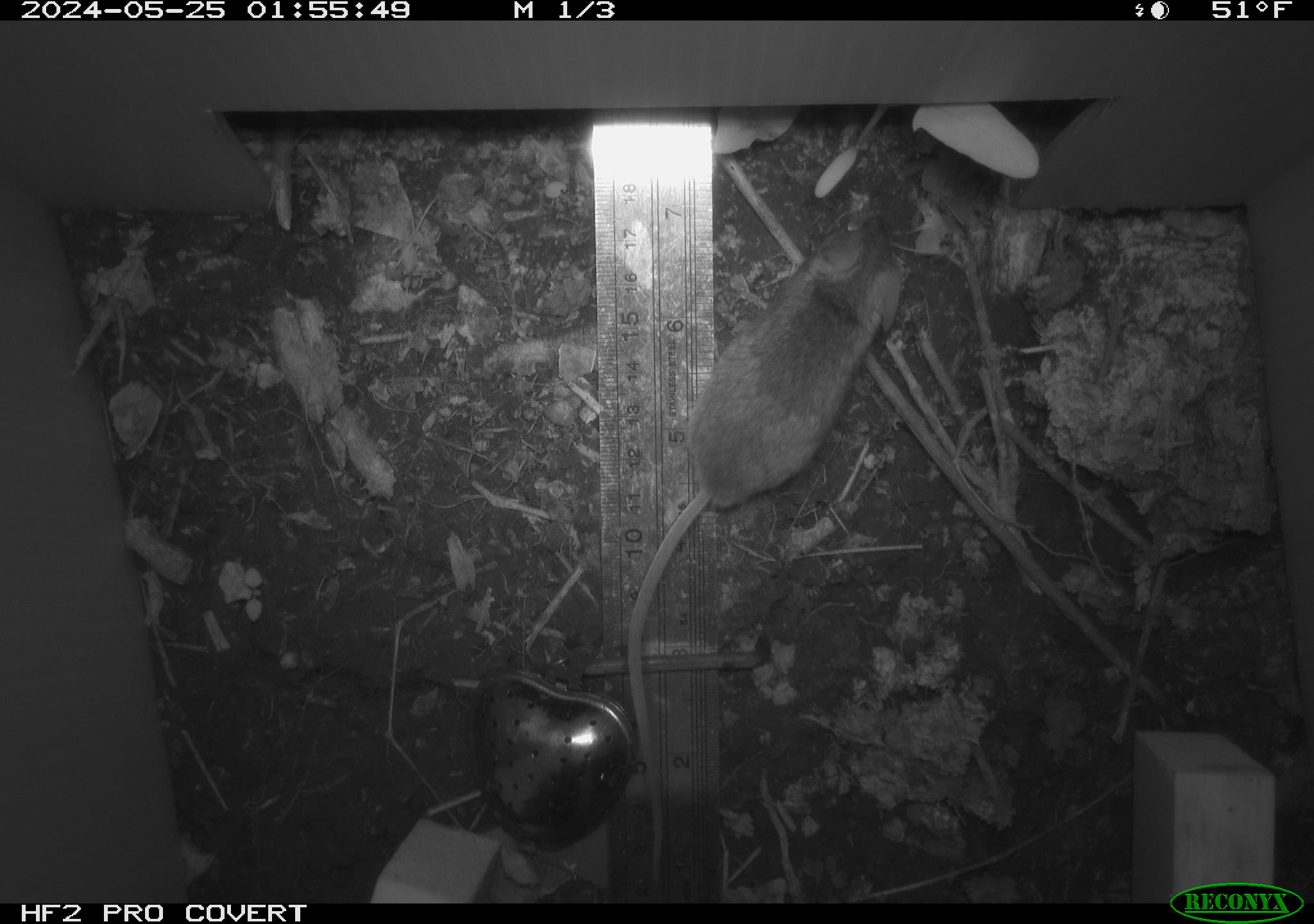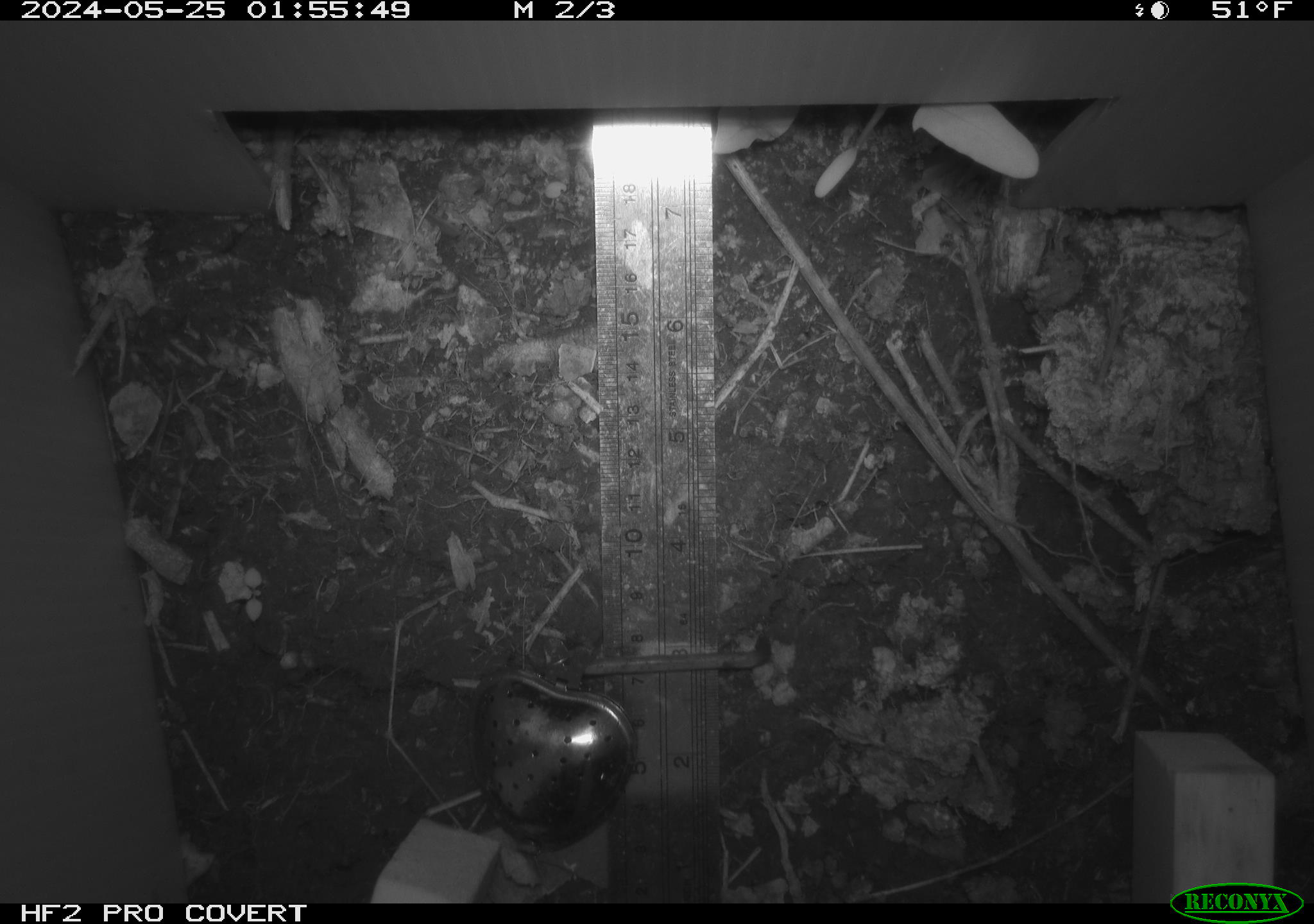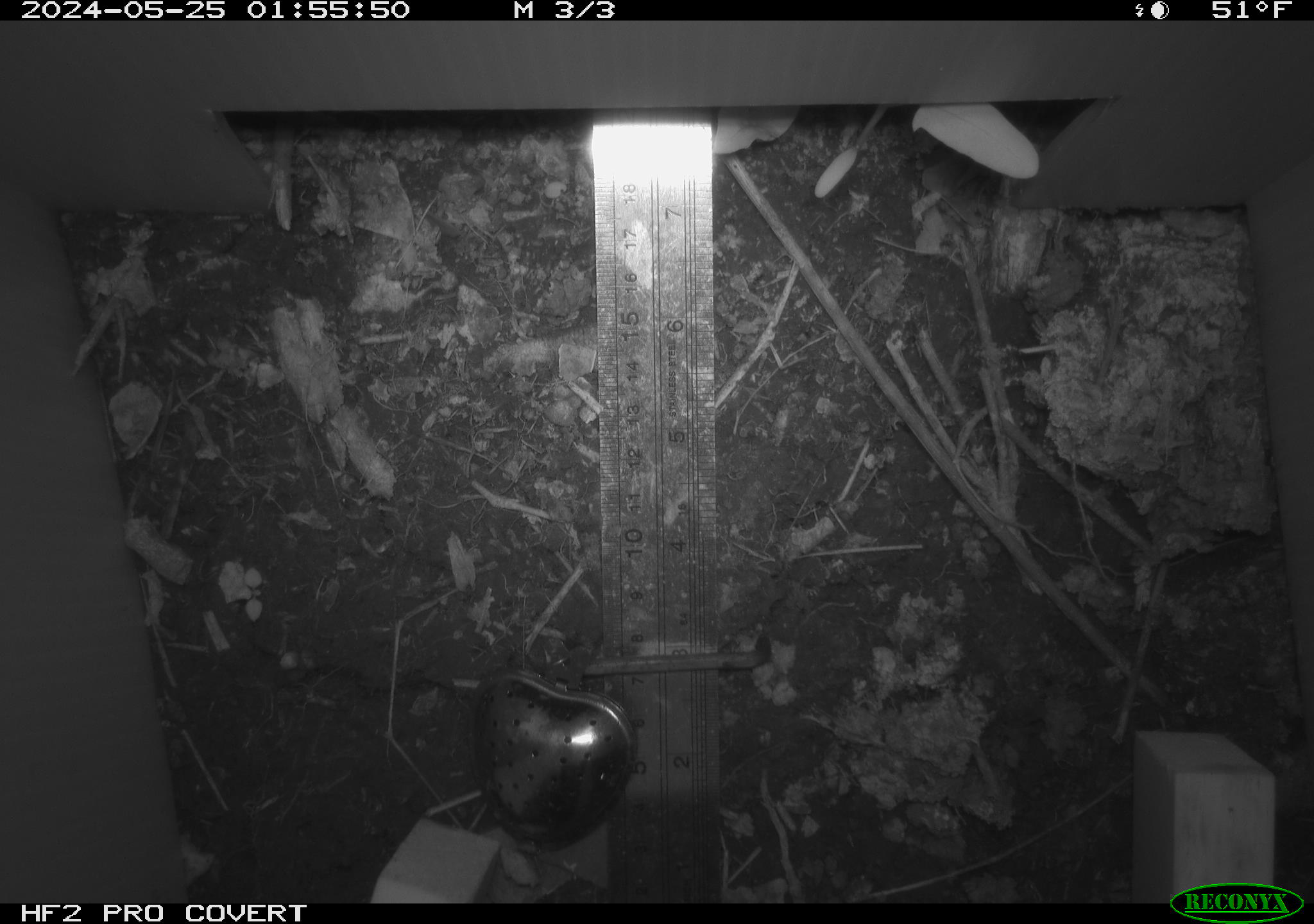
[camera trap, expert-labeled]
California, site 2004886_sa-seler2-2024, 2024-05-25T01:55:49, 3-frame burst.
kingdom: Animalia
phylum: Chordata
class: Mammalia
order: Rodentia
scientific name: Rodentia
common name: mouse species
Mouse species (Rodentia).